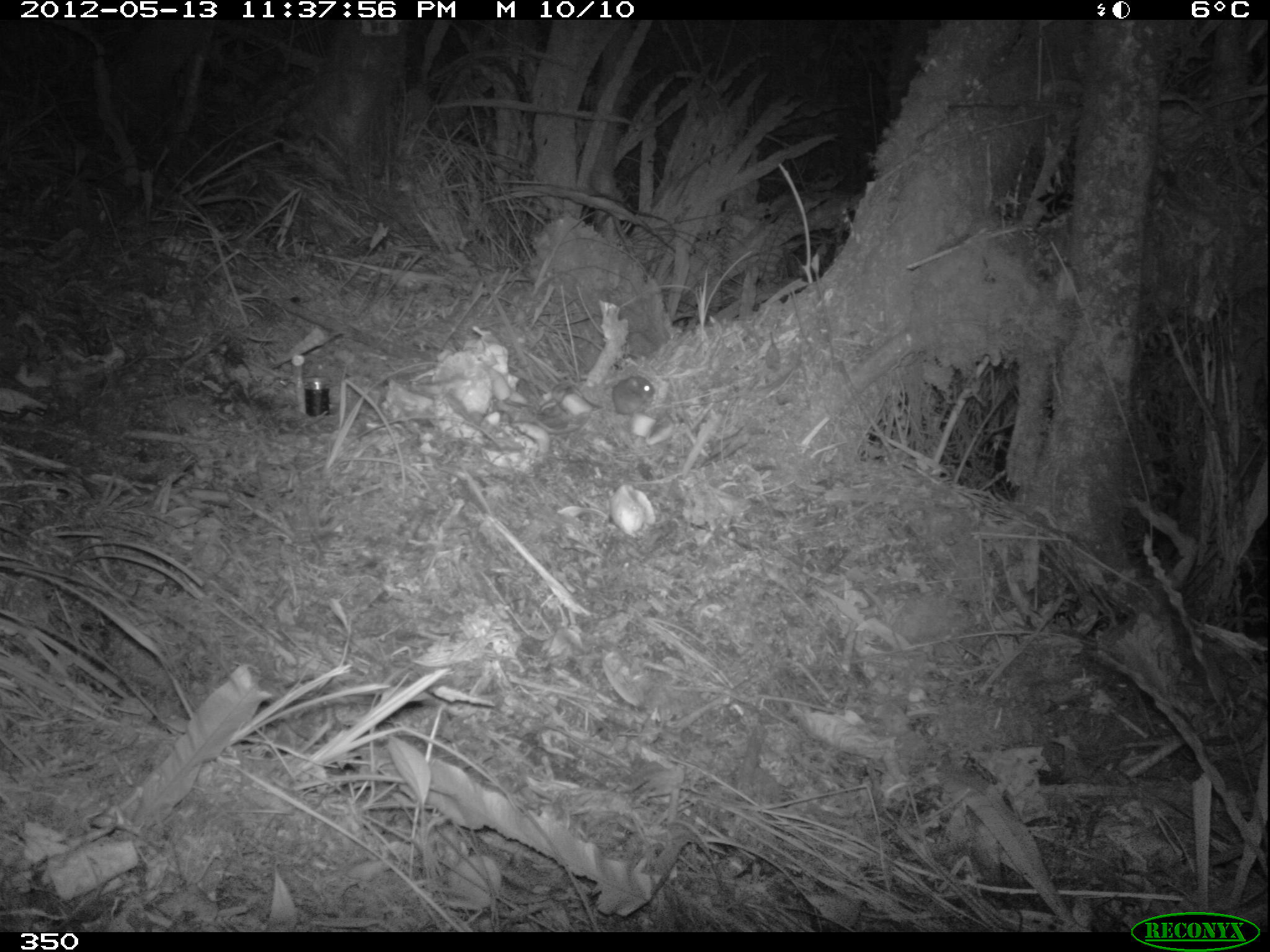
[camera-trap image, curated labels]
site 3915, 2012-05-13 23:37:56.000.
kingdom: Animalia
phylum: Chordata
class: Mammalia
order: Rodentia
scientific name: Rodentia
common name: rodents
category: unknown rodent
Unknown rodent (rodents) (Rodentia).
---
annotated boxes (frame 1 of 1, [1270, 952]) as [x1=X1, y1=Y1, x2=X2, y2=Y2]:
unknown rodent: [x1=555, y1=374, x2=656, y2=415]